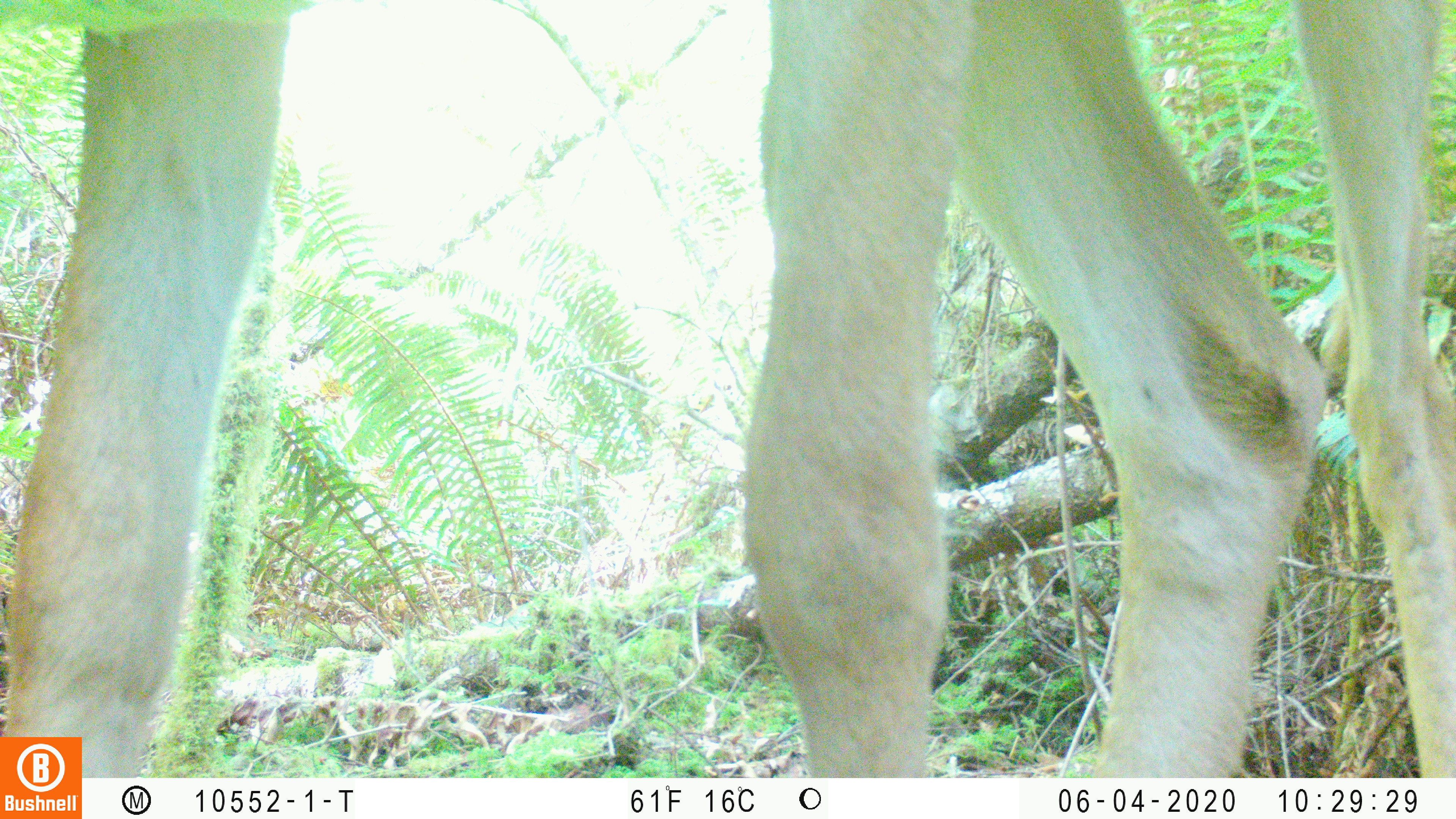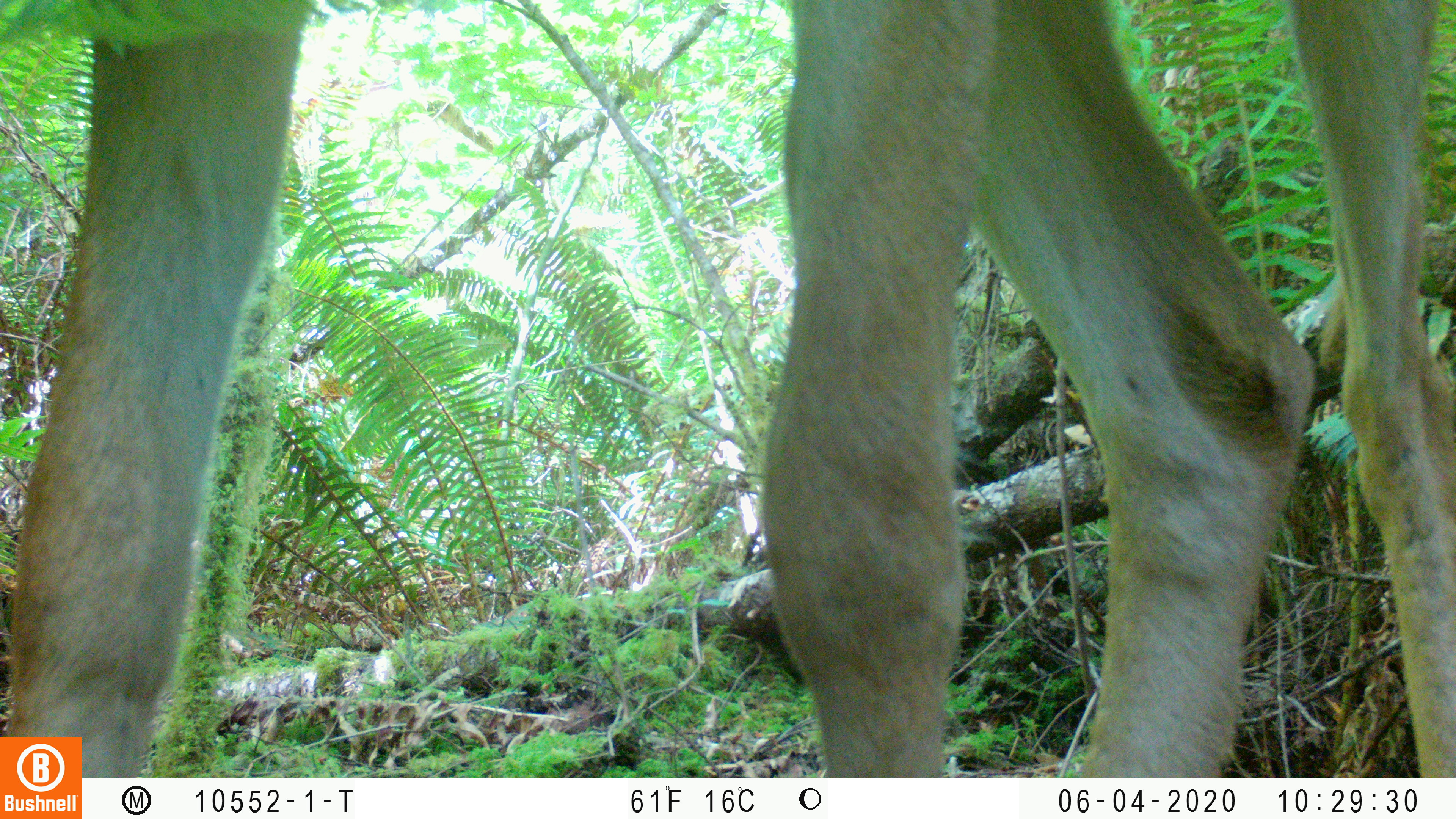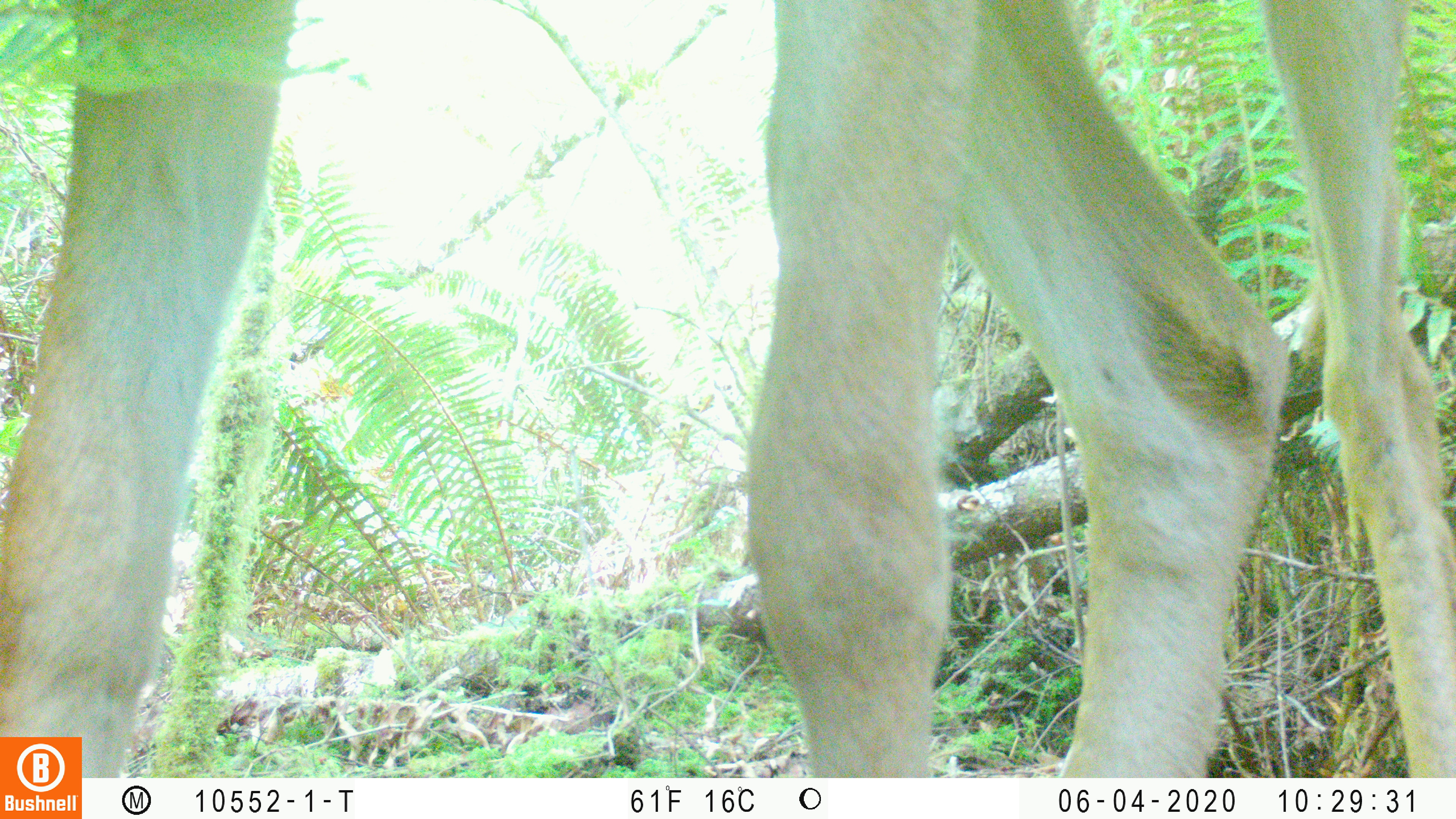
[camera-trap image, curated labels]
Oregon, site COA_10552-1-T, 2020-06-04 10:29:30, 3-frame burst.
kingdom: Animalia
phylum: Chordata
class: Mammalia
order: Artiodactyla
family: Cervidae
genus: Odocoileus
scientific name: Odocoileus hemionus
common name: black-tailed deer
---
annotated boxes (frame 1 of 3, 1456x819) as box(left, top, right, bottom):
black-tailed deer: box(0, 6, 1447, 732)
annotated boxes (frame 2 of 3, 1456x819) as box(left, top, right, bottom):
black-tailed deer: box(2, 4, 1447, 732)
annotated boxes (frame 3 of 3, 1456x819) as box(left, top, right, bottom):
black-tailed deer: box(0, 1, 1447, 730)